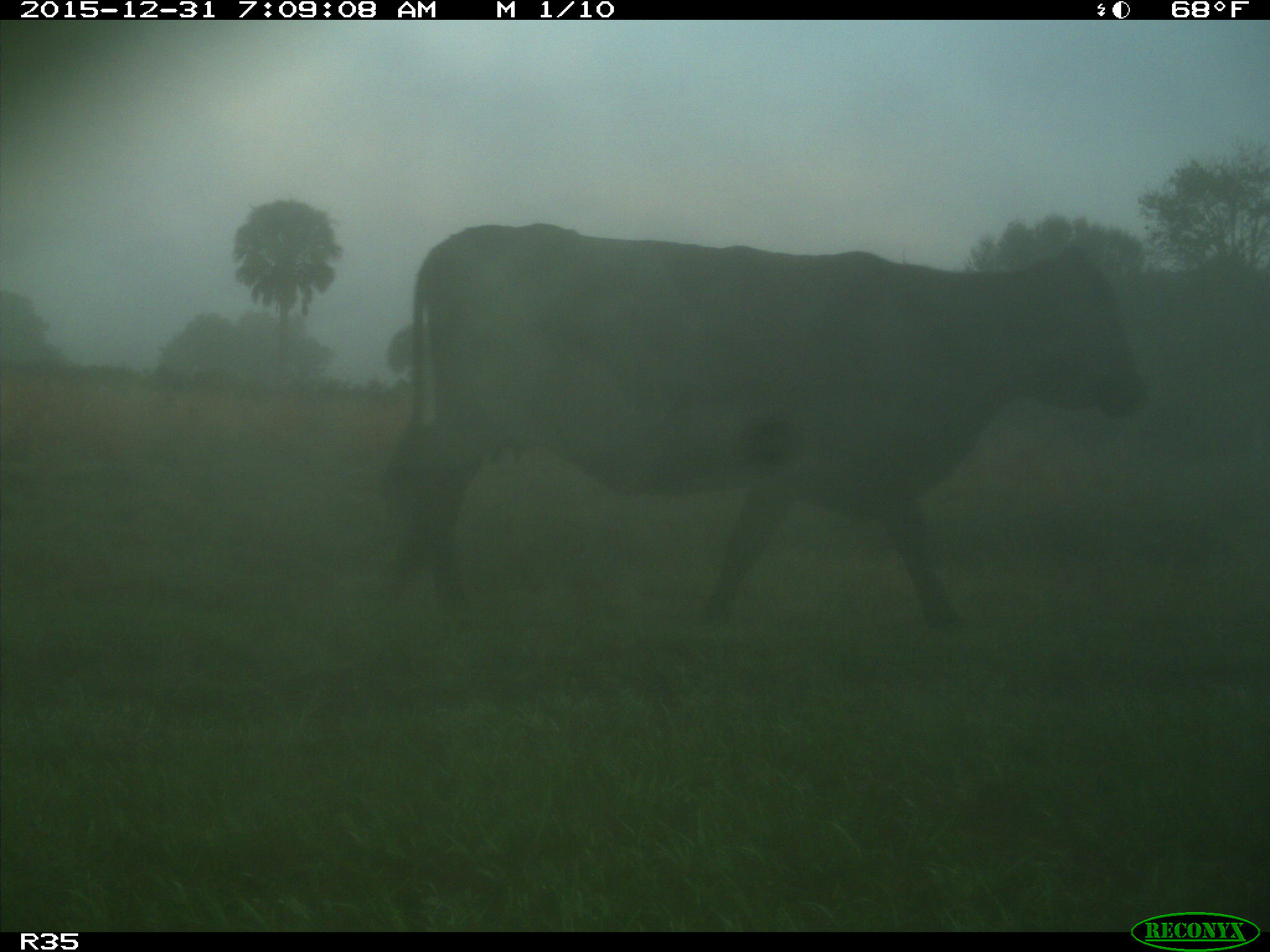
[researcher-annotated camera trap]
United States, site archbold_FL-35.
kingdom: Animalia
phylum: Chordata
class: Mammalia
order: Artiodactyla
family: Bovidae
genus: Bos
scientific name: Bos taurus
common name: domestic cow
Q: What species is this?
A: Bos taurus (domestic cow).